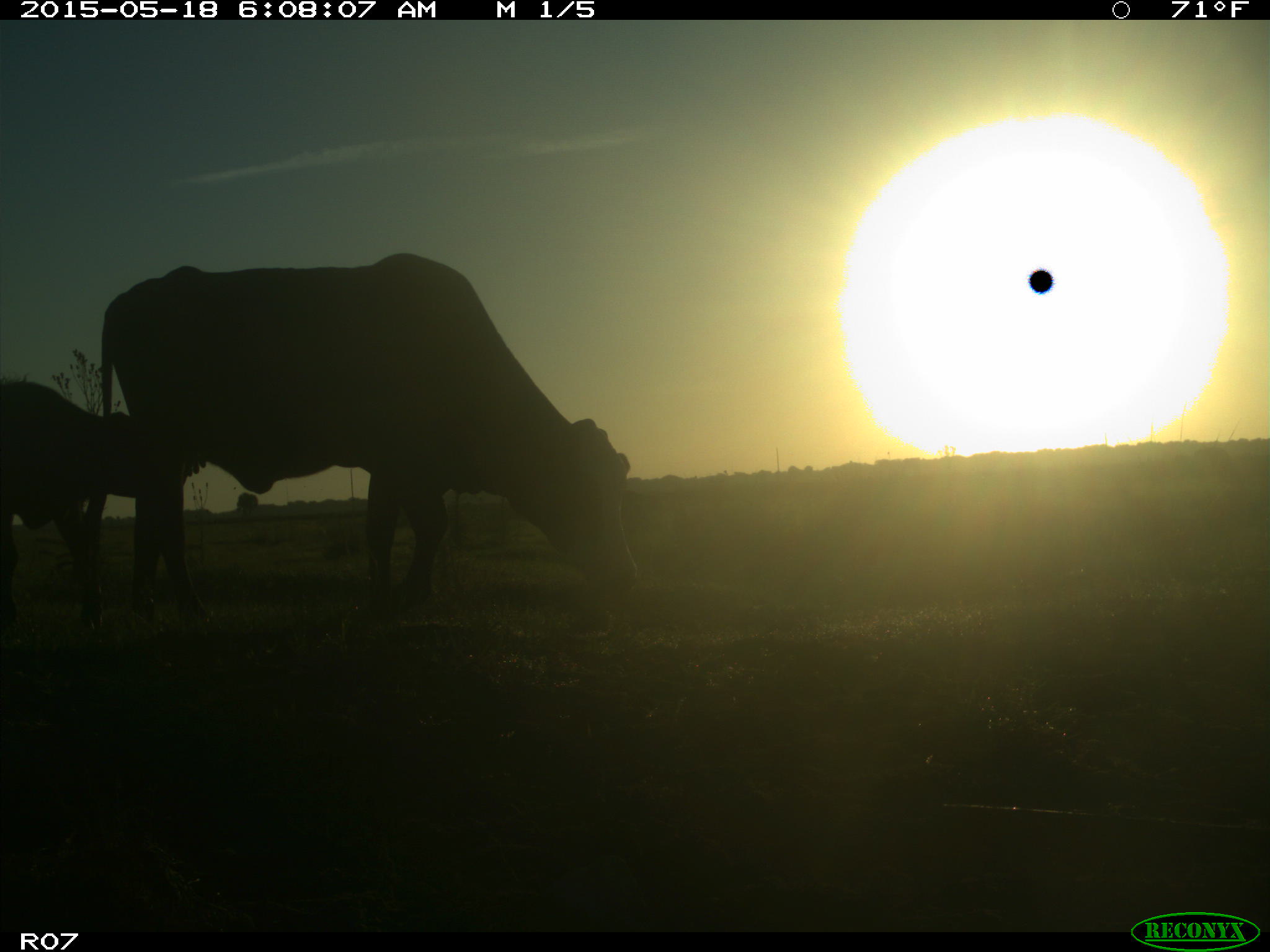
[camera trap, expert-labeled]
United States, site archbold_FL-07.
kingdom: Animalia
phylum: Chordata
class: Mammalia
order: Artiodactyla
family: Bovidae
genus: Bos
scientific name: Bos taurus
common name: domestic cow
Bos taurus (domestic cow).